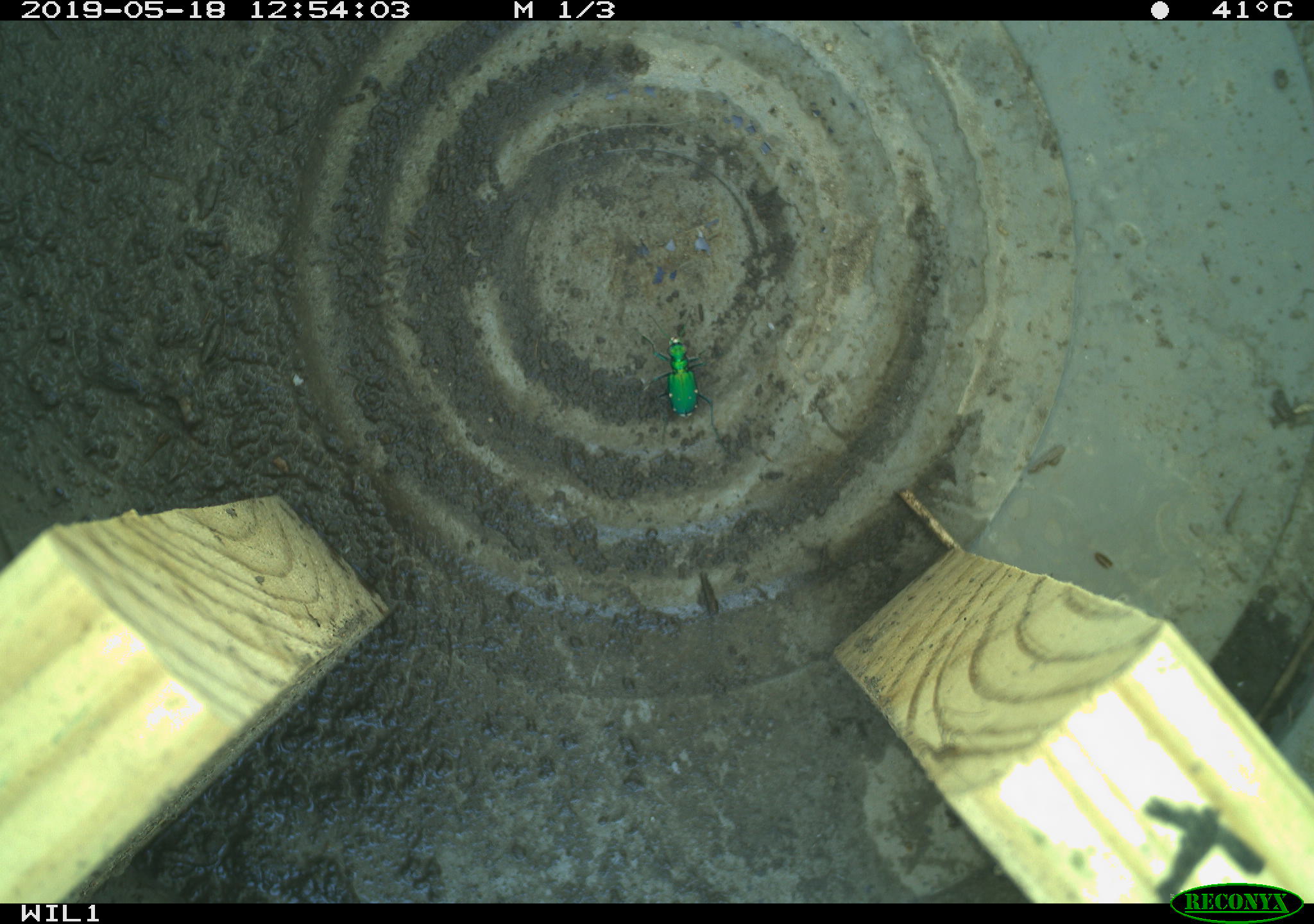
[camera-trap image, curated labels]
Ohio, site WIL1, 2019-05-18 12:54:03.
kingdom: Animalia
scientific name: Animalia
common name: animal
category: invertebrate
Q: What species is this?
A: Invertebrate (animal) (Animalia).